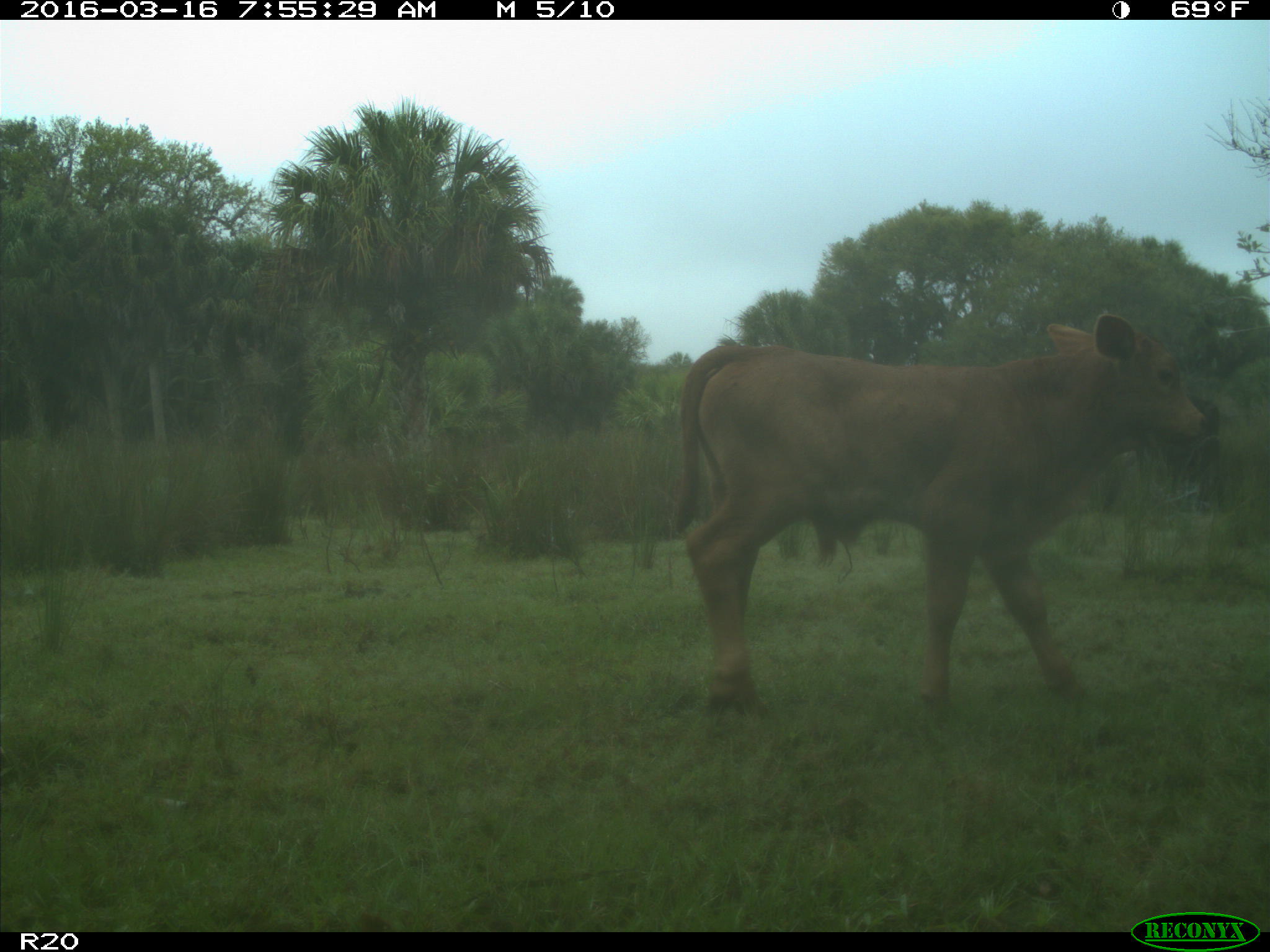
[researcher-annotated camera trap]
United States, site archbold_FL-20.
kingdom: Animalia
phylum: Chordata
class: Mammalia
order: Artiodactyla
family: Bovidae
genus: Bos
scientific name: Bos taurus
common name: domestic cow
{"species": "Bos taurus (domestic cow)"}